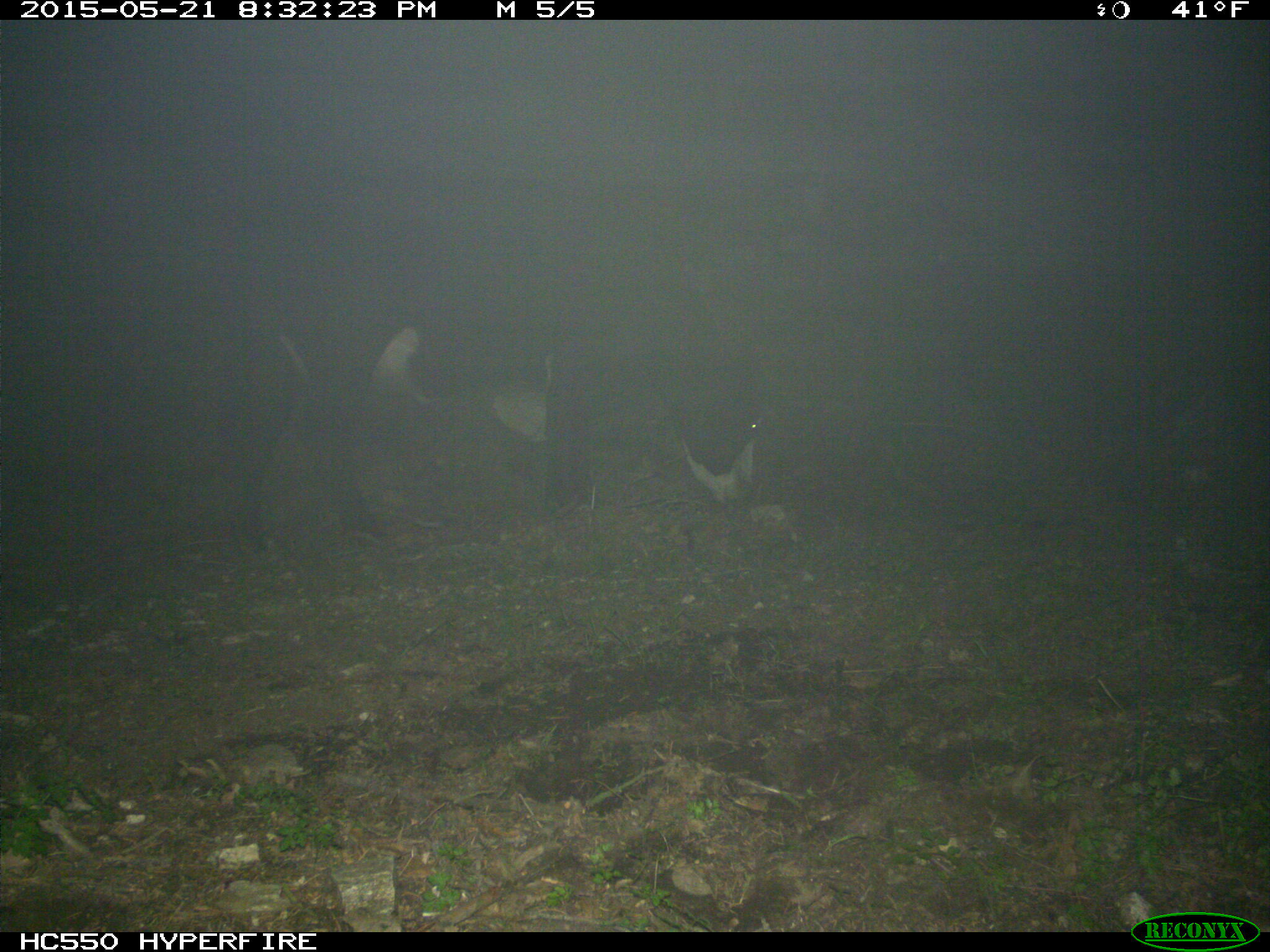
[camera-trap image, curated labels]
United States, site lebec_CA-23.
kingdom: Animalia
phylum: Chordata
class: Mammalia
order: Artiodactyla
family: Bovidae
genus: Bos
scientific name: Bos taurus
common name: domestic cow